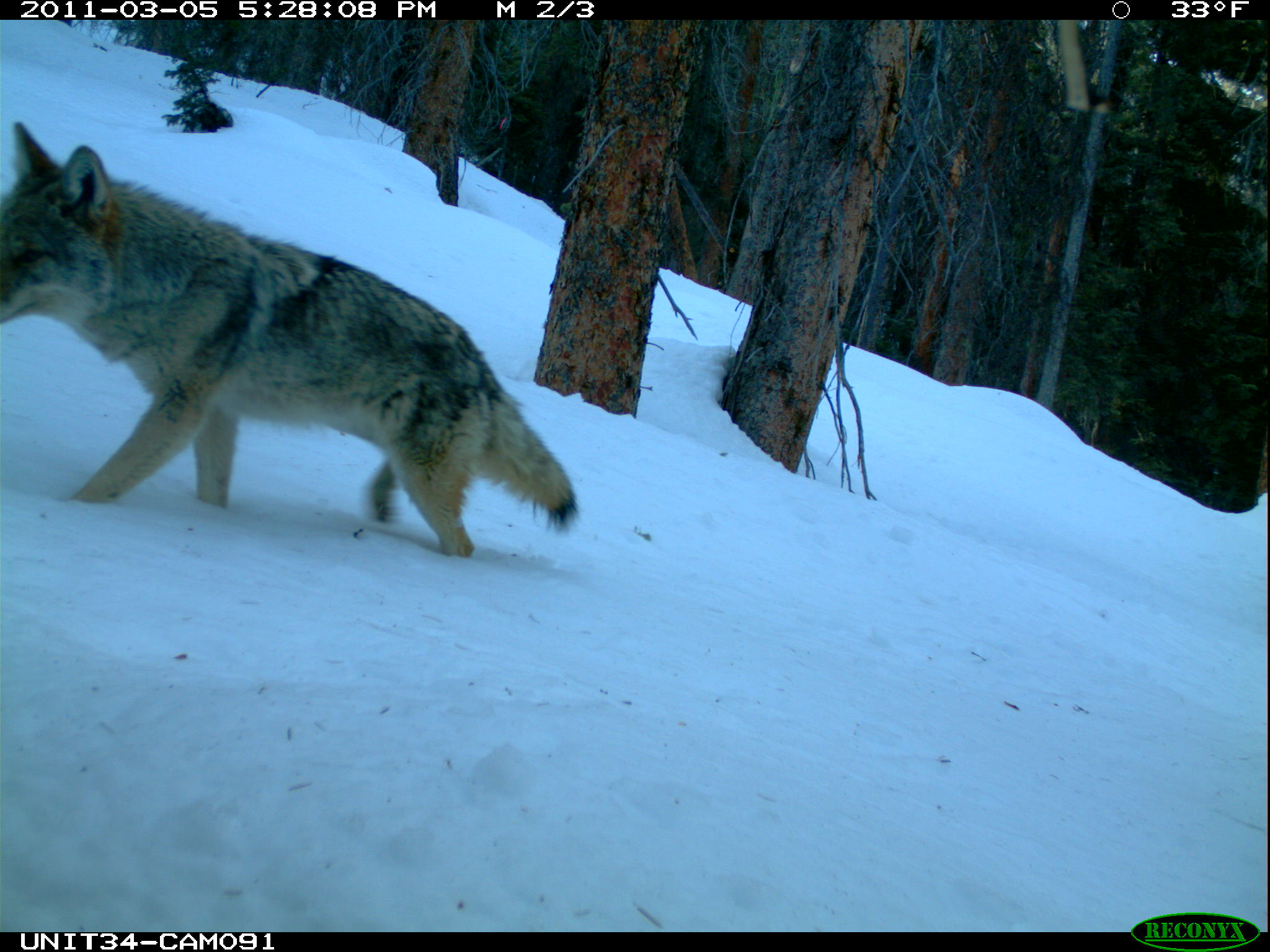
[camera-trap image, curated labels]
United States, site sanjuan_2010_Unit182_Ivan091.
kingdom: Animalia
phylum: Chordata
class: Mammalia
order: Carnivora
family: Canidae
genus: Canis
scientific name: Canis latrans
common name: coyote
Canis latrans (coyote).